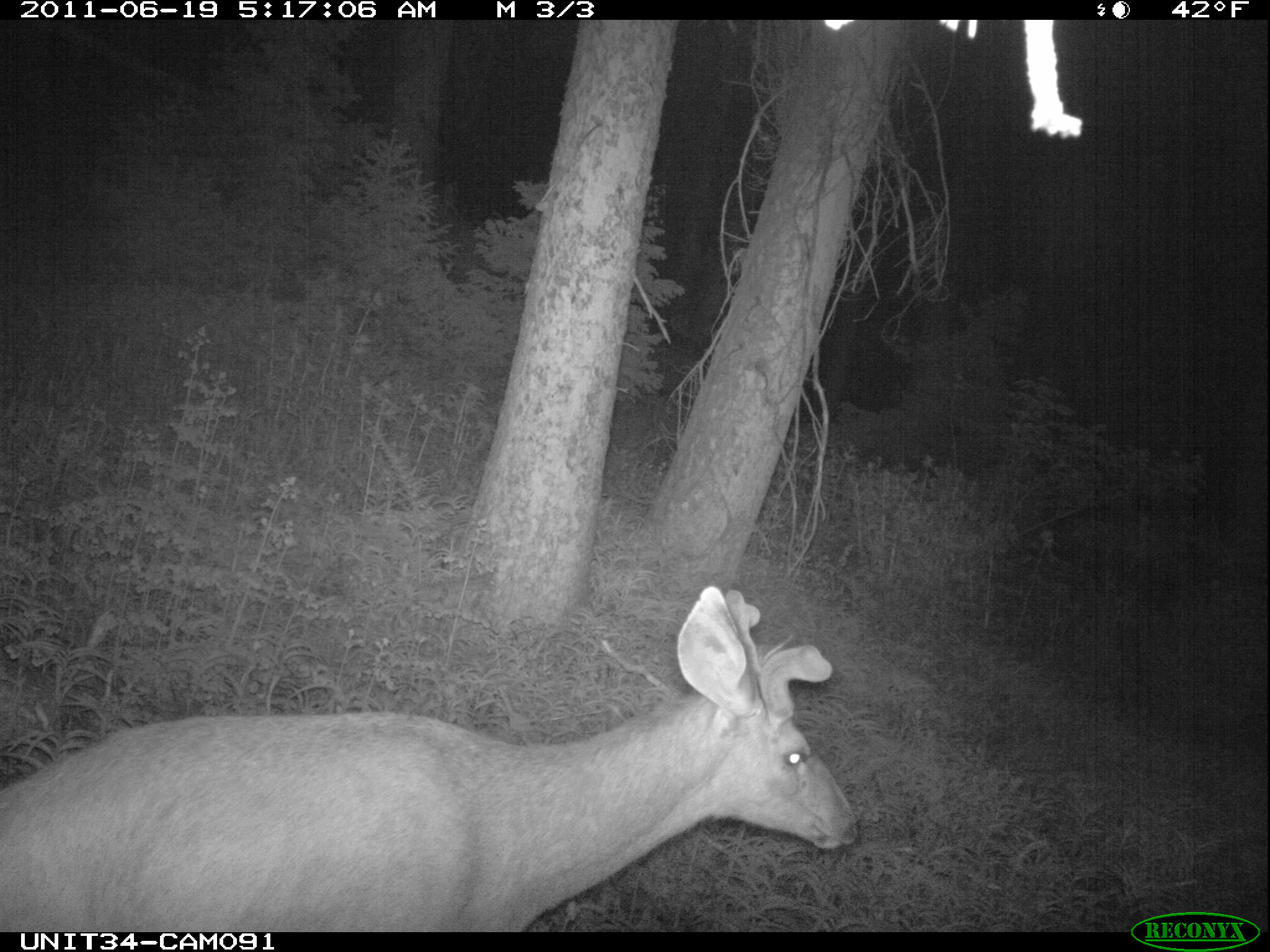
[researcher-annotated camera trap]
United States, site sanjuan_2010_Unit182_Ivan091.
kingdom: Animalia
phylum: Chordata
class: Mammalia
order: Artiodactyla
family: Cervidae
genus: Odocoileus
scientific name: Odocoileus hemionus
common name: mule deer